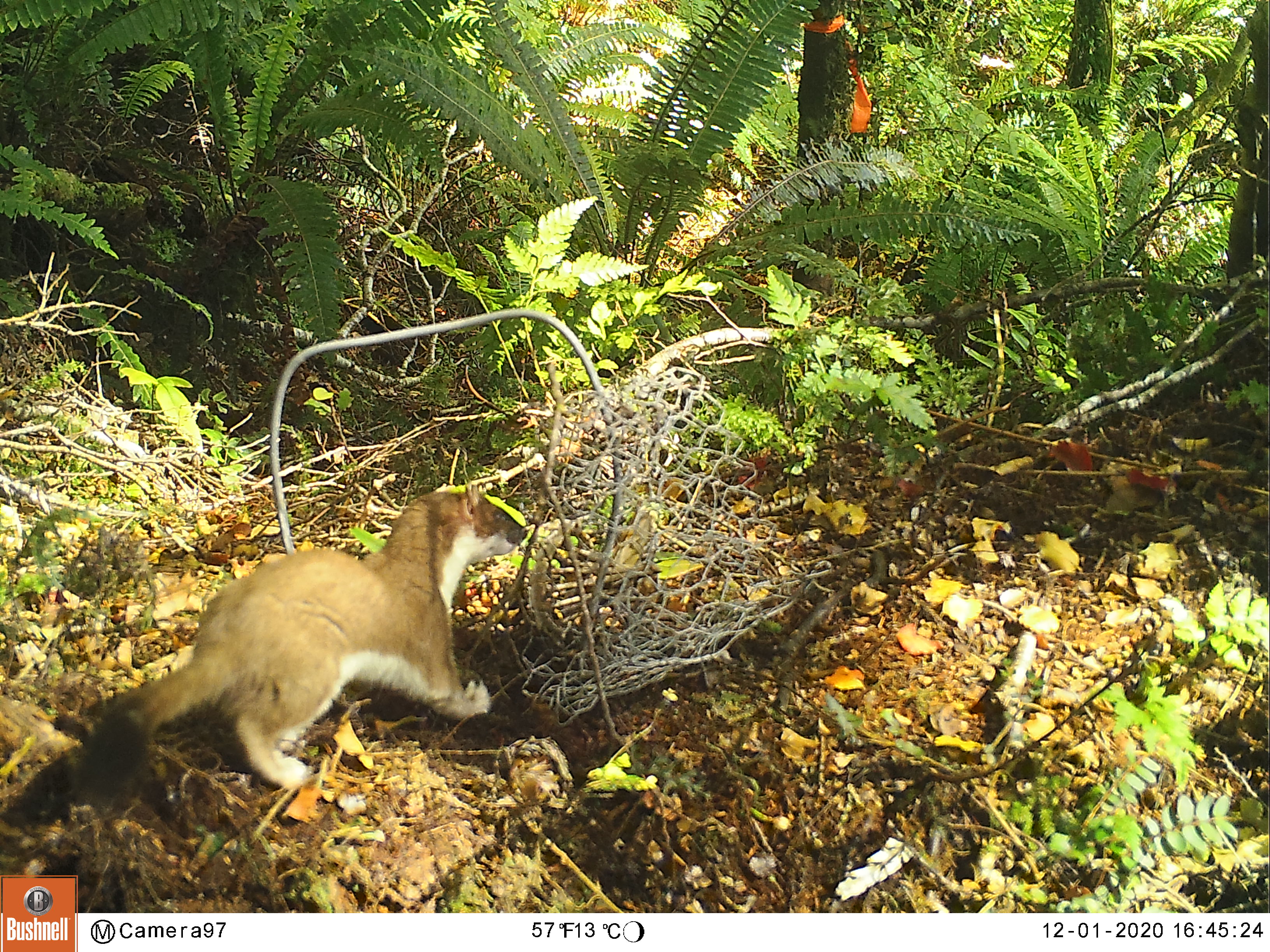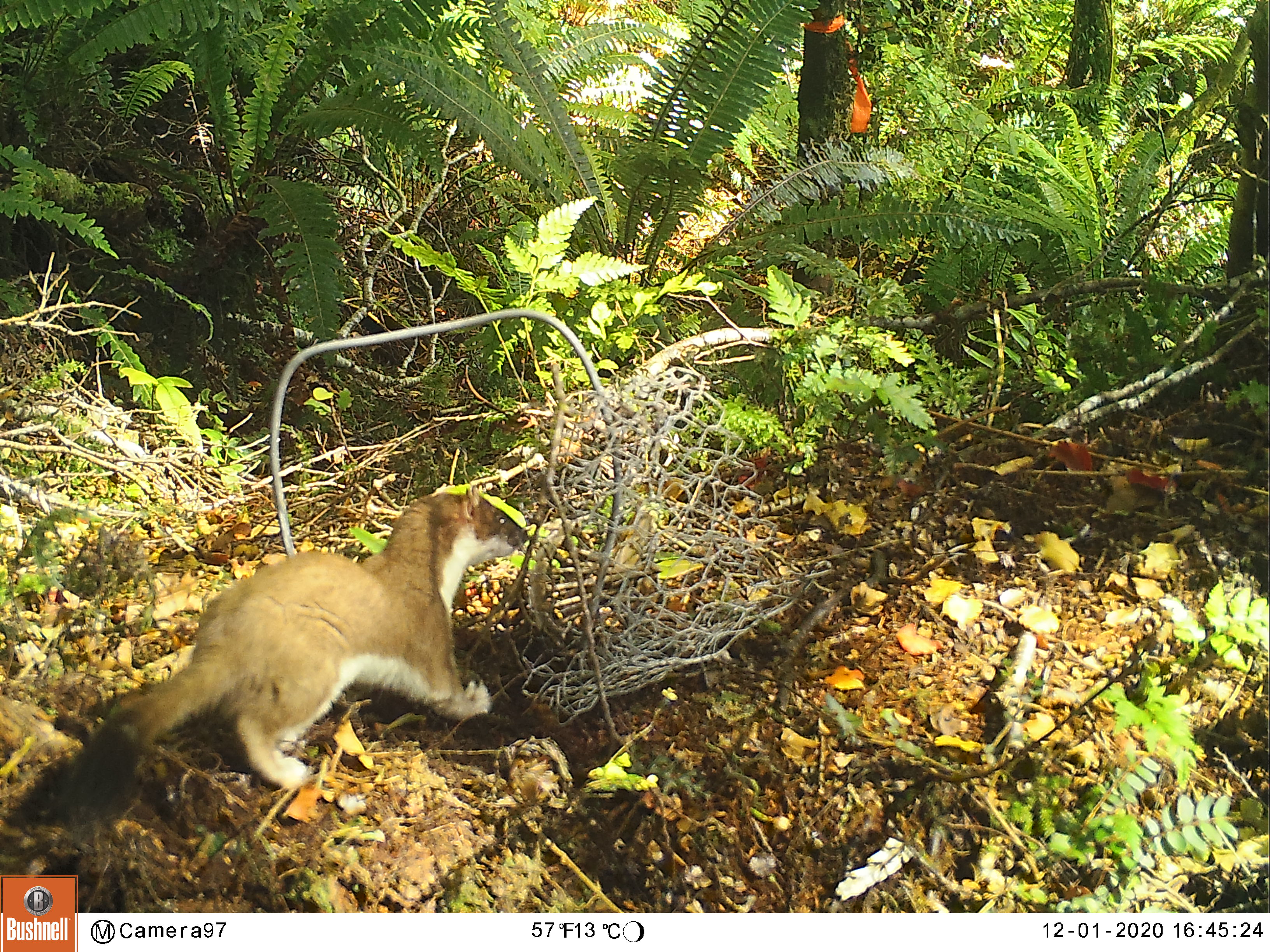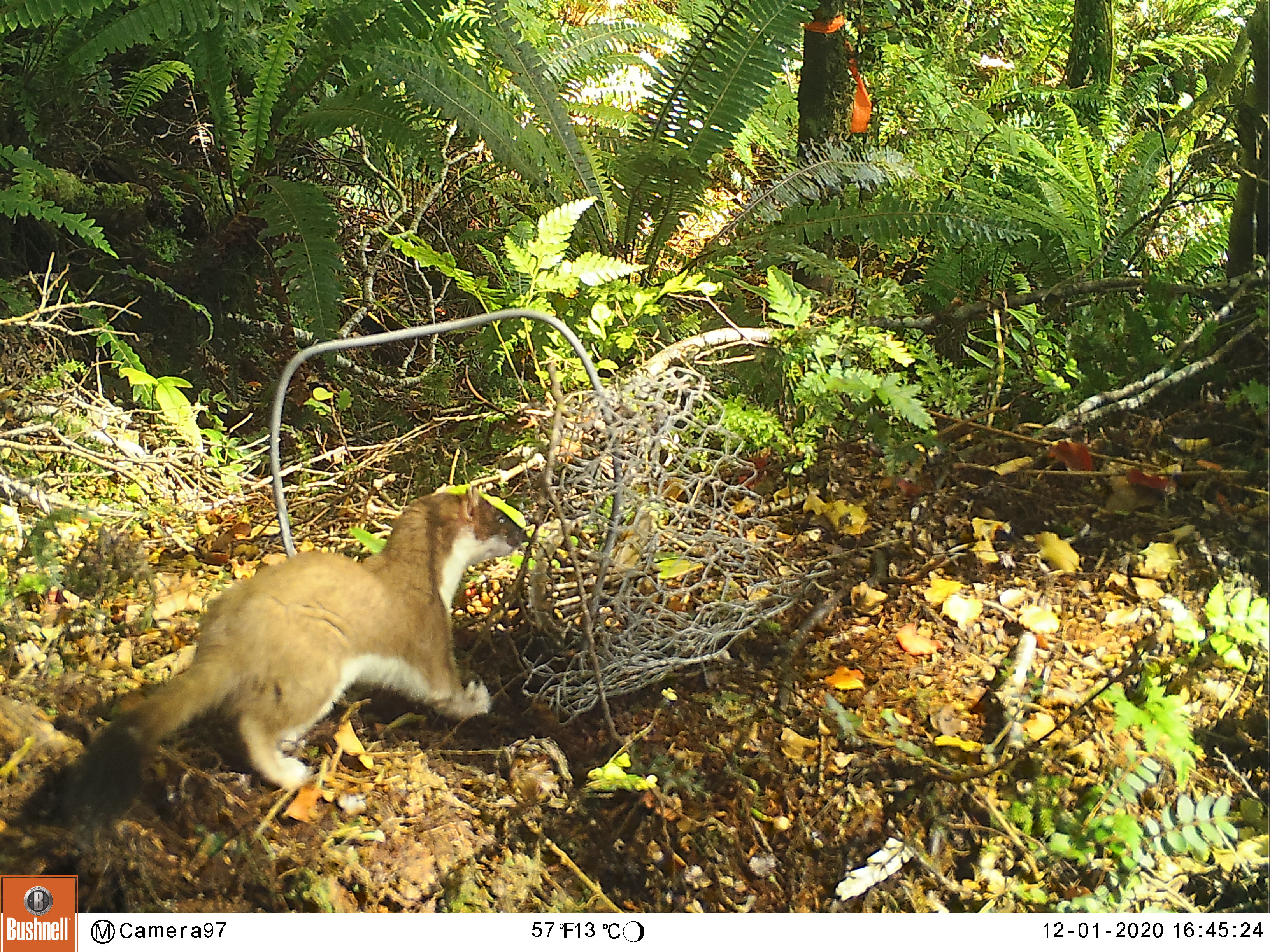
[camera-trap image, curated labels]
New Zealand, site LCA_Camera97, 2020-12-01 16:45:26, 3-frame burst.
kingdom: Animalia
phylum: Chordata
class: Mammalia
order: Carnivora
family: Mustelidae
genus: Mustela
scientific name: Mustela erminea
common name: stoat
Stoat (Mustela erminea).